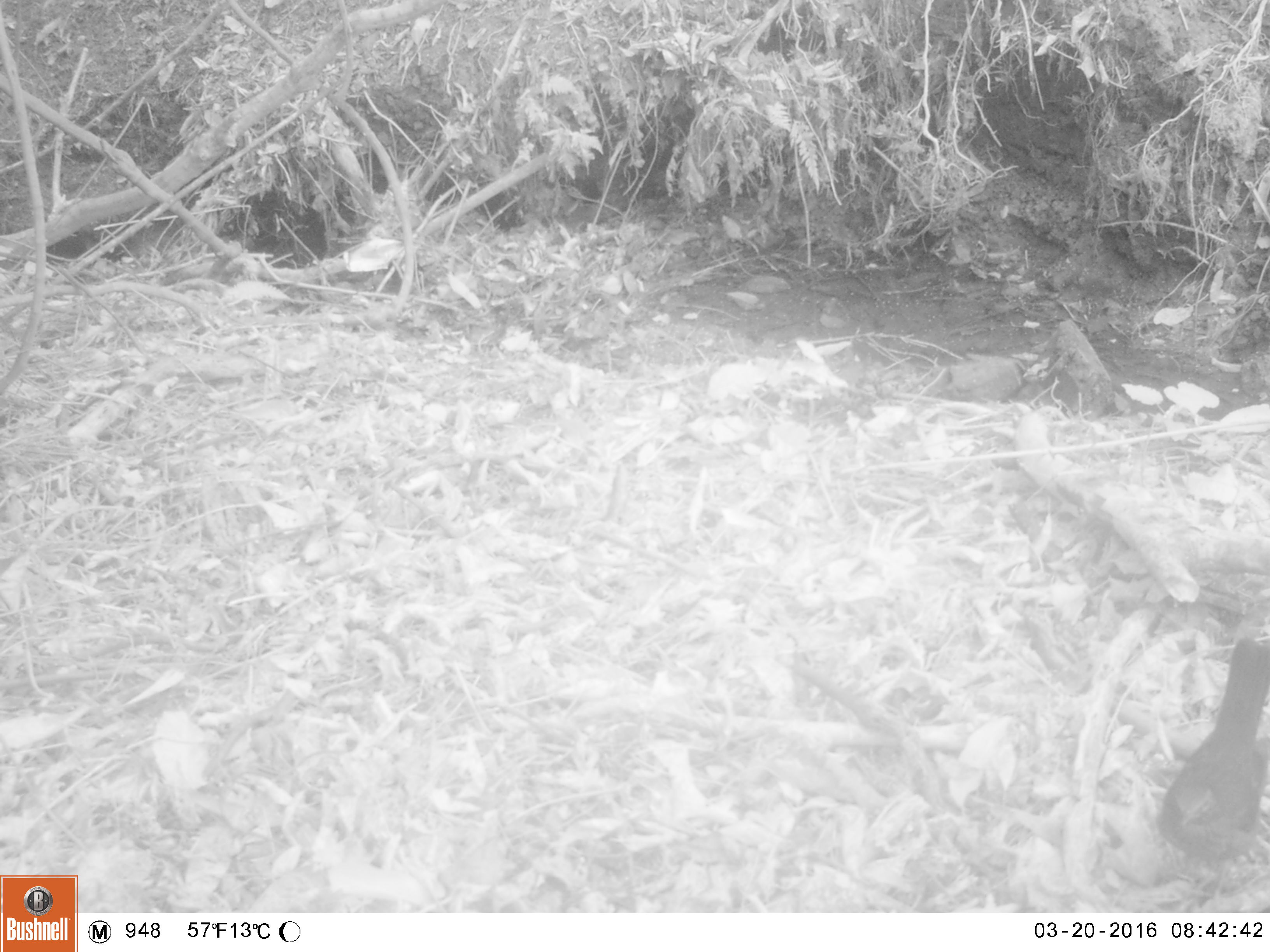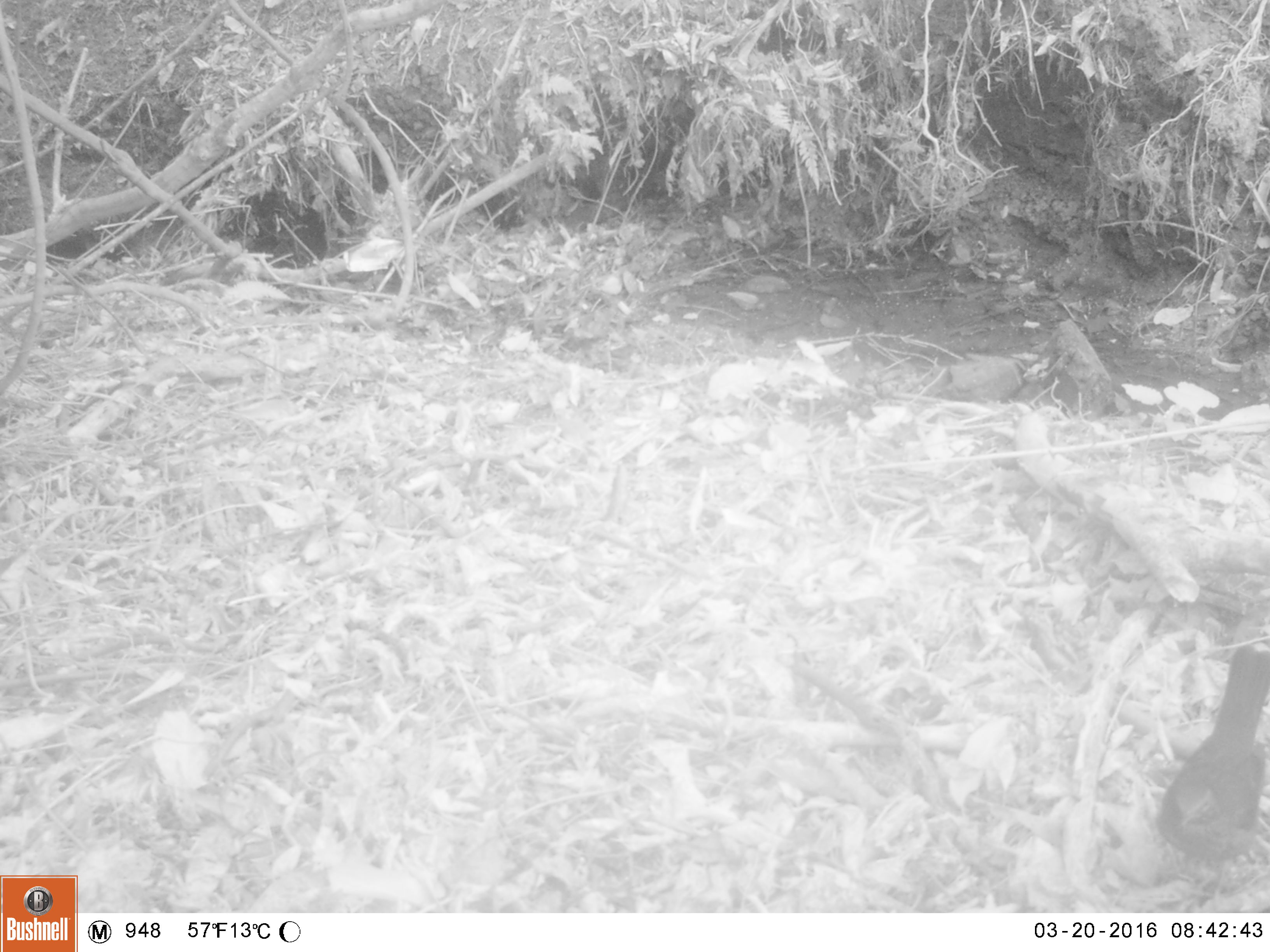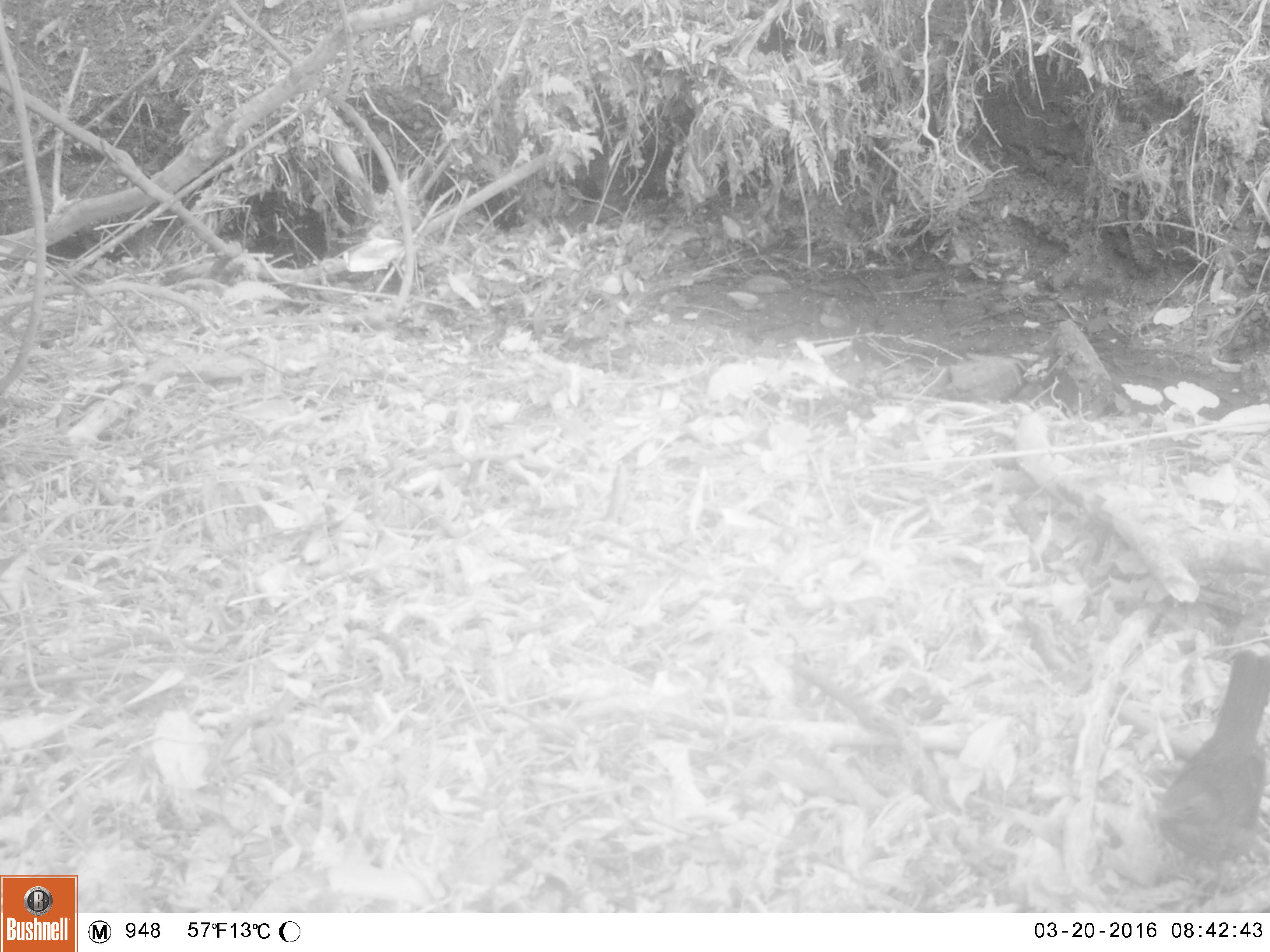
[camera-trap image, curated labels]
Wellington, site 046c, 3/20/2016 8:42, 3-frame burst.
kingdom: Animalia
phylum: Chordata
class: Aves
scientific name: Aves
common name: bird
Bird (Aves).